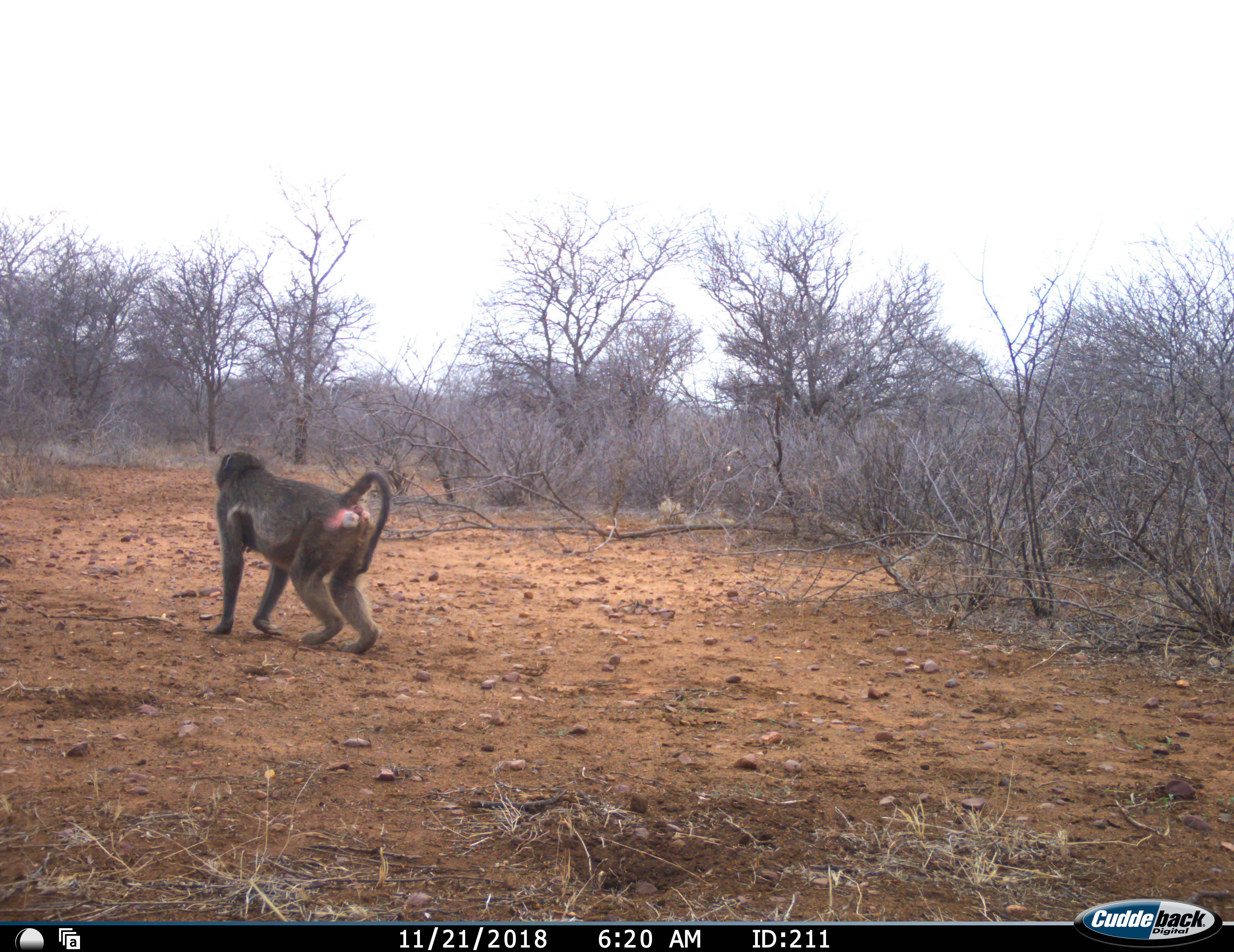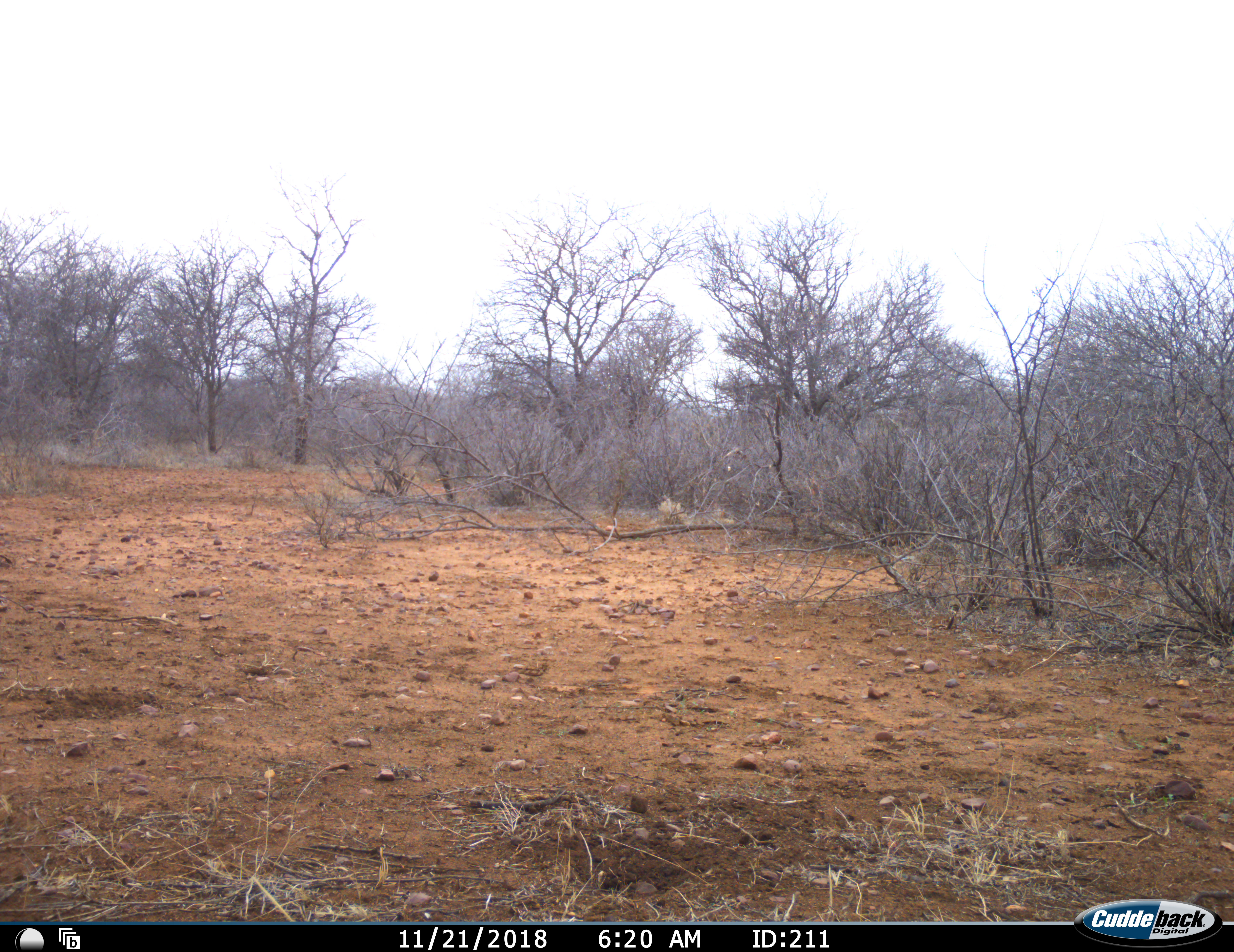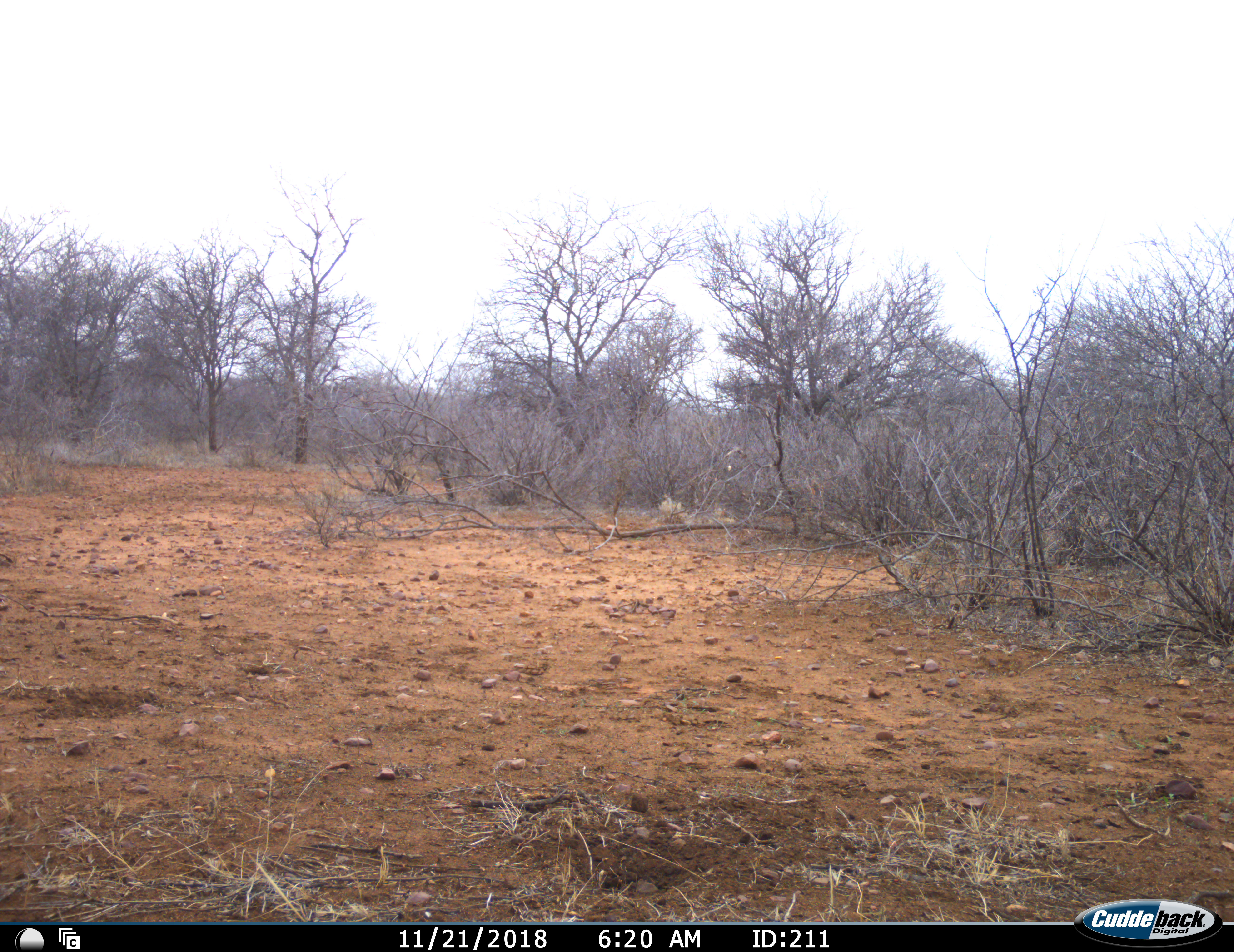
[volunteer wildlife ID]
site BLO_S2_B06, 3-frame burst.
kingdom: Animalia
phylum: Chordata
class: Mammalia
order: Primates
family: Cercopithecidae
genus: Papio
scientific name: Papio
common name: baboon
Baboon (Papio), count 1. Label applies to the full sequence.